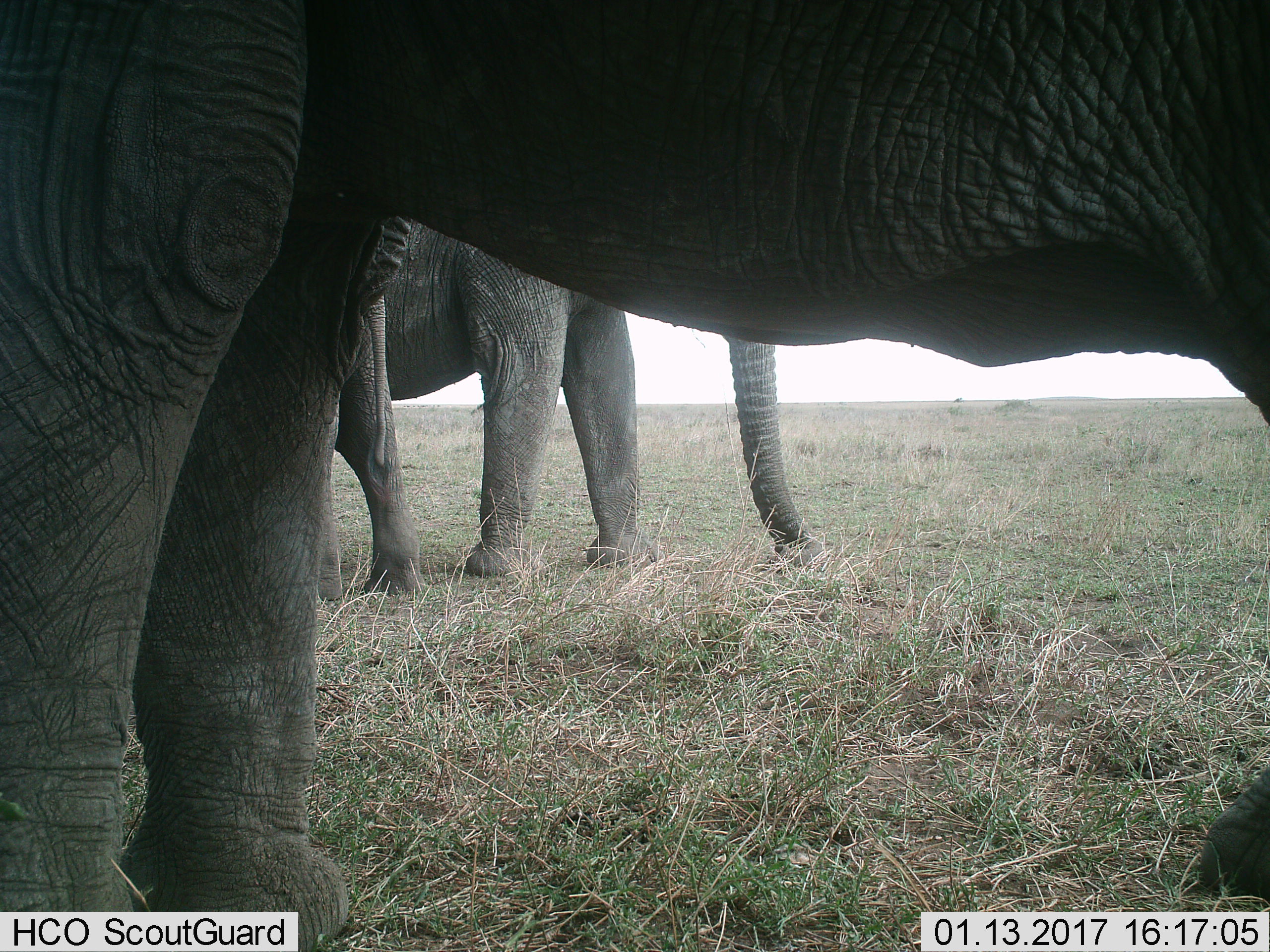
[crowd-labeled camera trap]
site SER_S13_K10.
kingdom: Animalia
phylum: Chordata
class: Mammalia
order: Proboscidea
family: Elephantidae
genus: Loxodonta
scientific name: Loxodonta africana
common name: african bush elephant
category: elephant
Elephant (african bush elephant) (Loxodonta africana), count 3. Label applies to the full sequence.